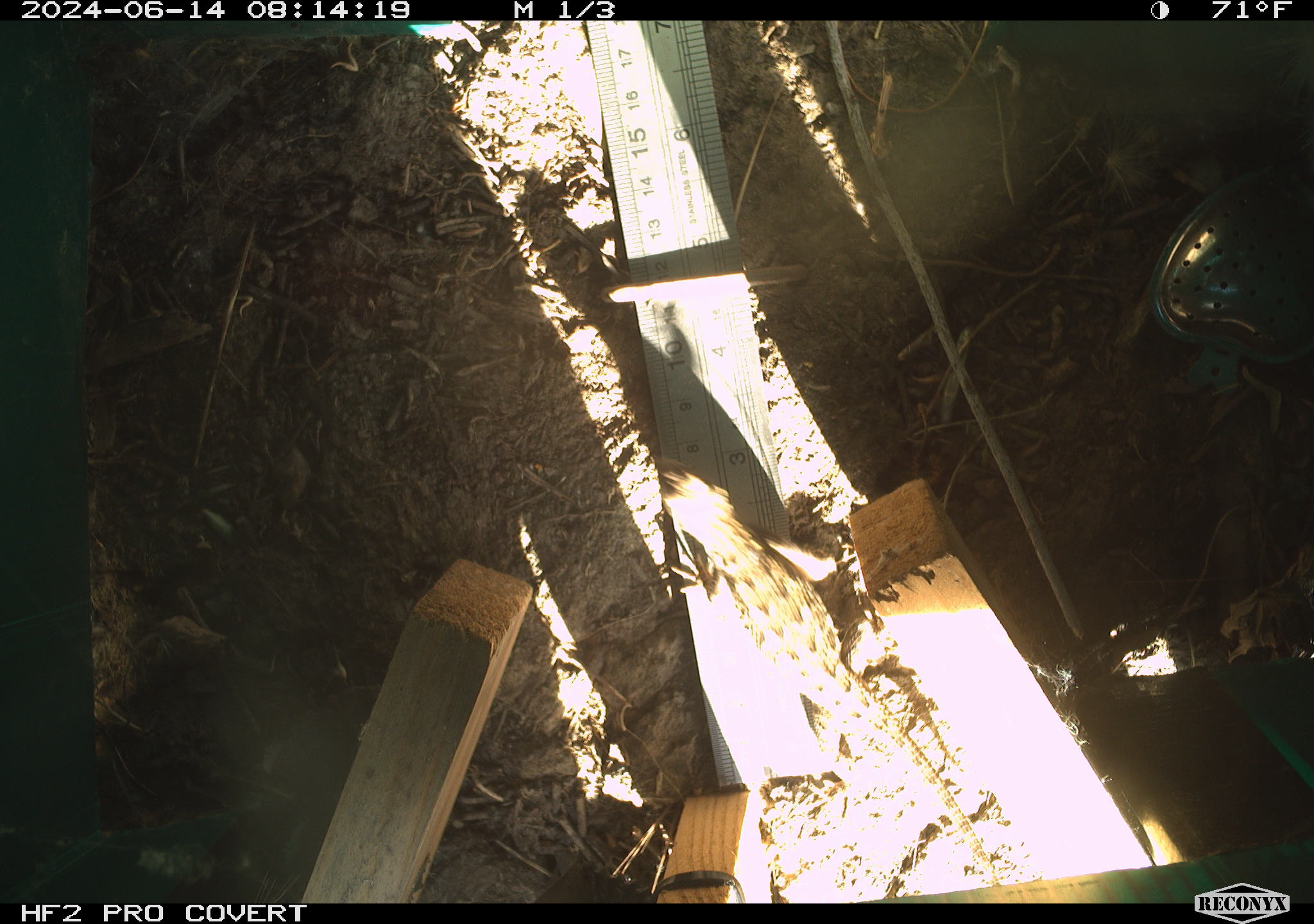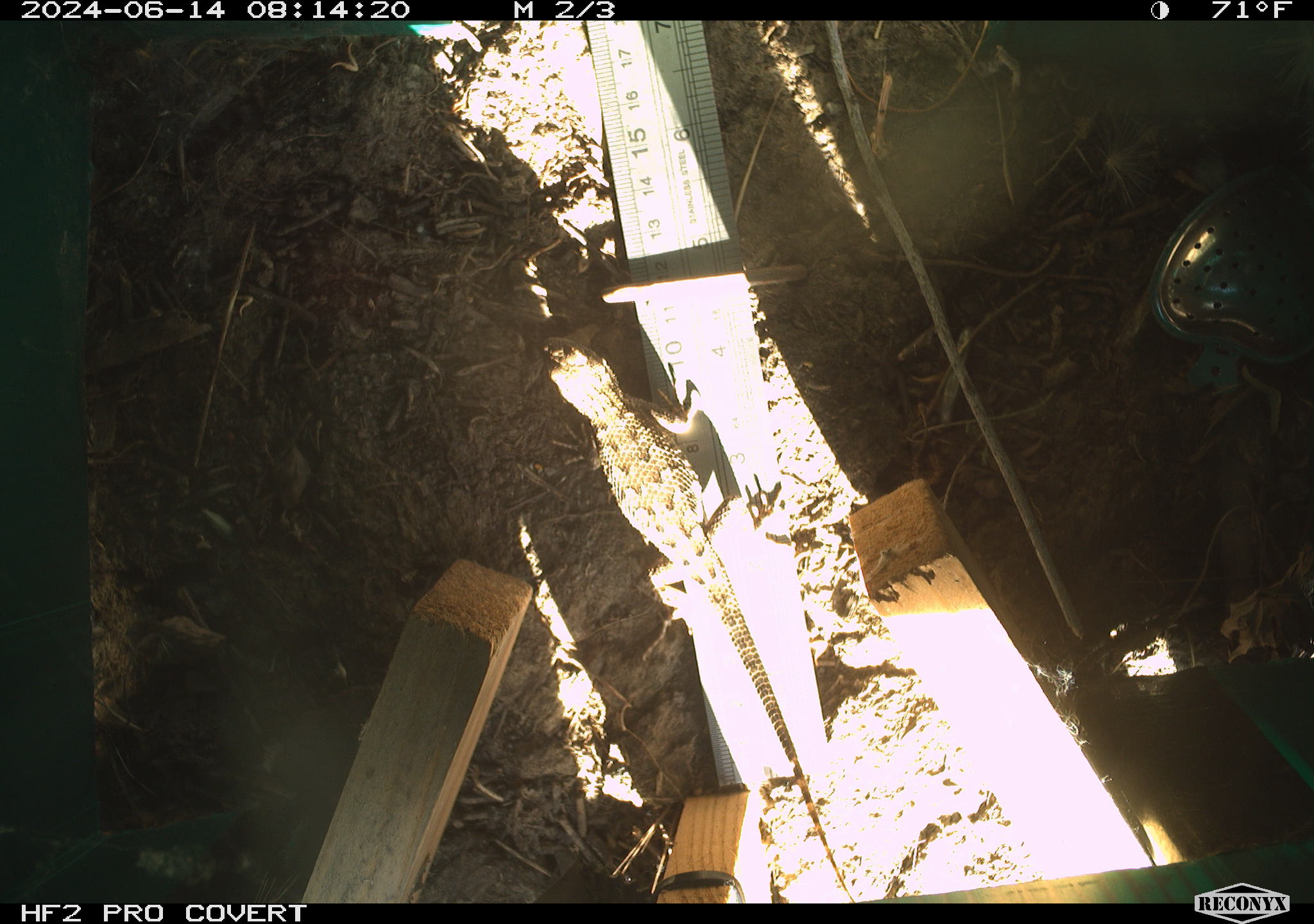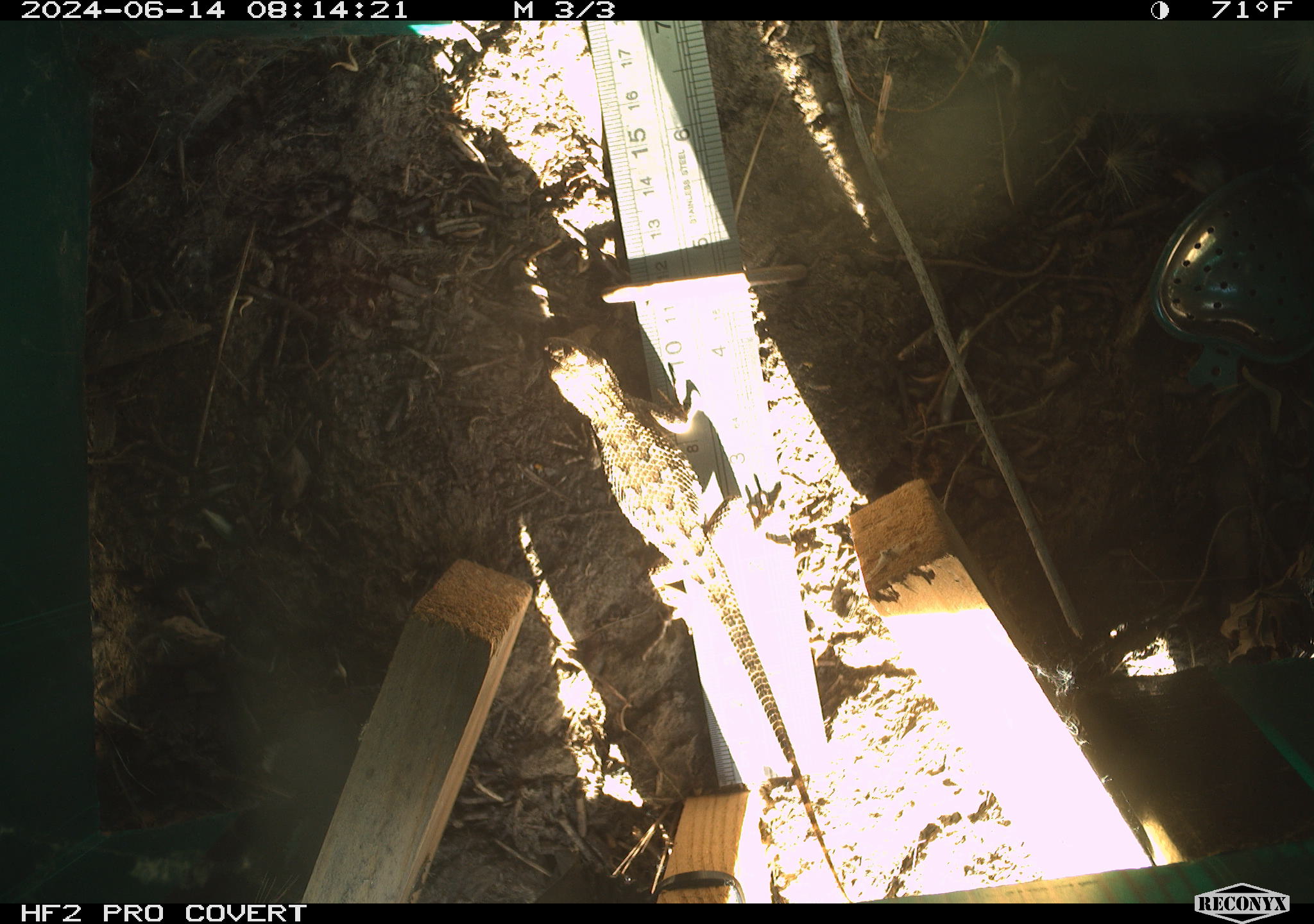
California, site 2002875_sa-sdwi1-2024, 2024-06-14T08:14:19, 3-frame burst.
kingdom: Animalia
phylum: Chordata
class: Reptilia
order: Squamata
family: Phrynosomatidae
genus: Sceloporus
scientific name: Sceloporus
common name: spiny lizards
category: sceloporus species